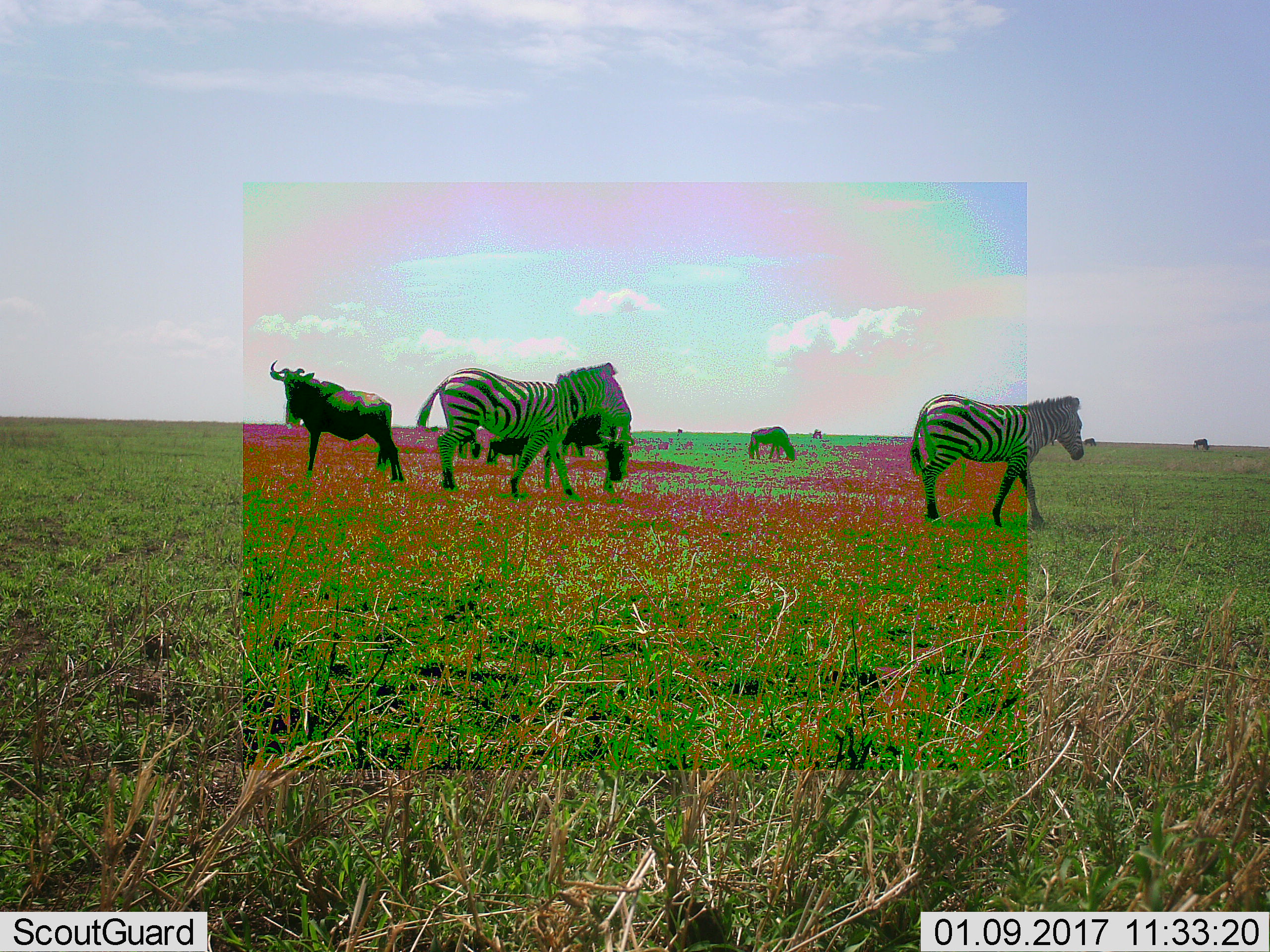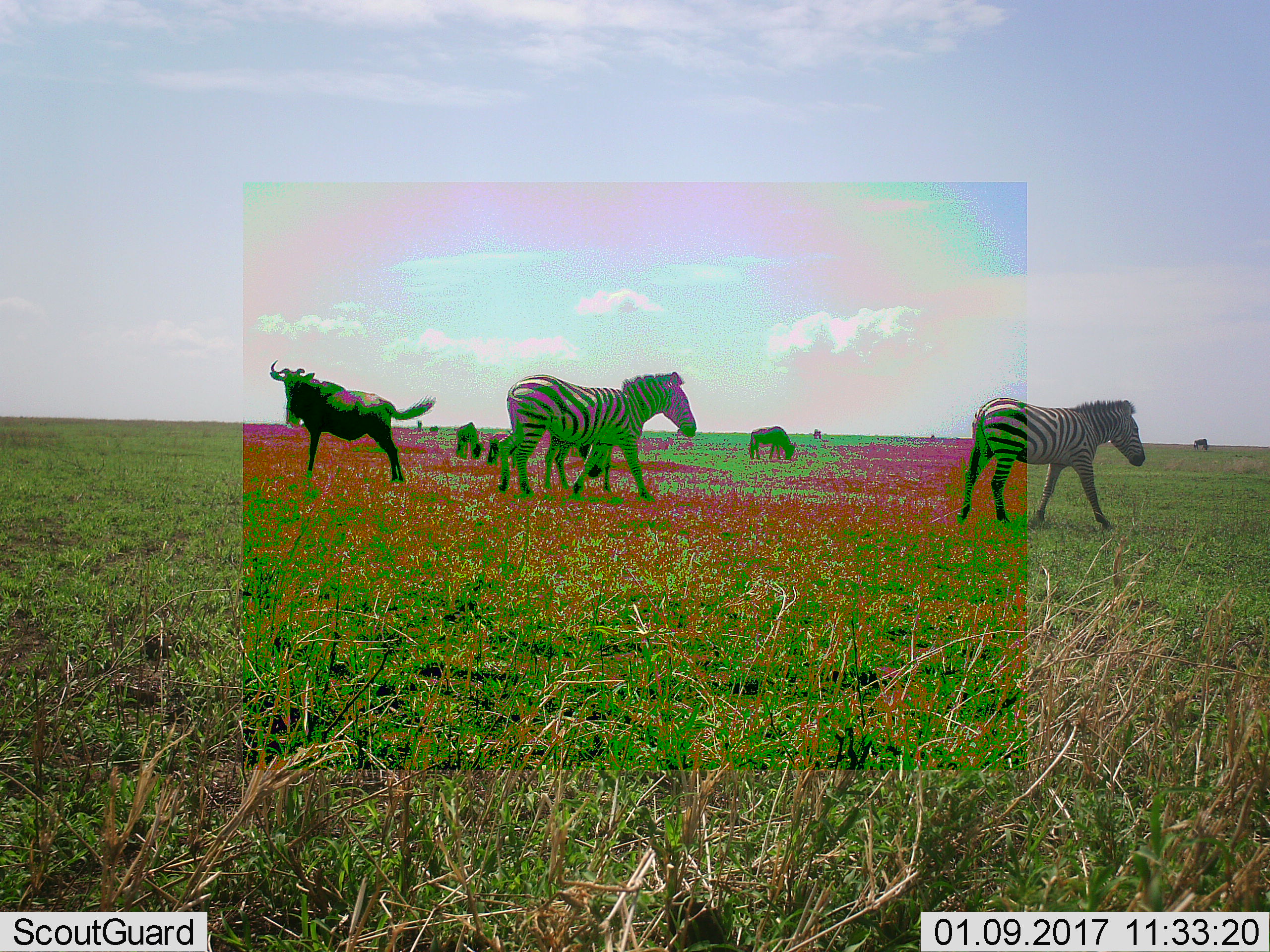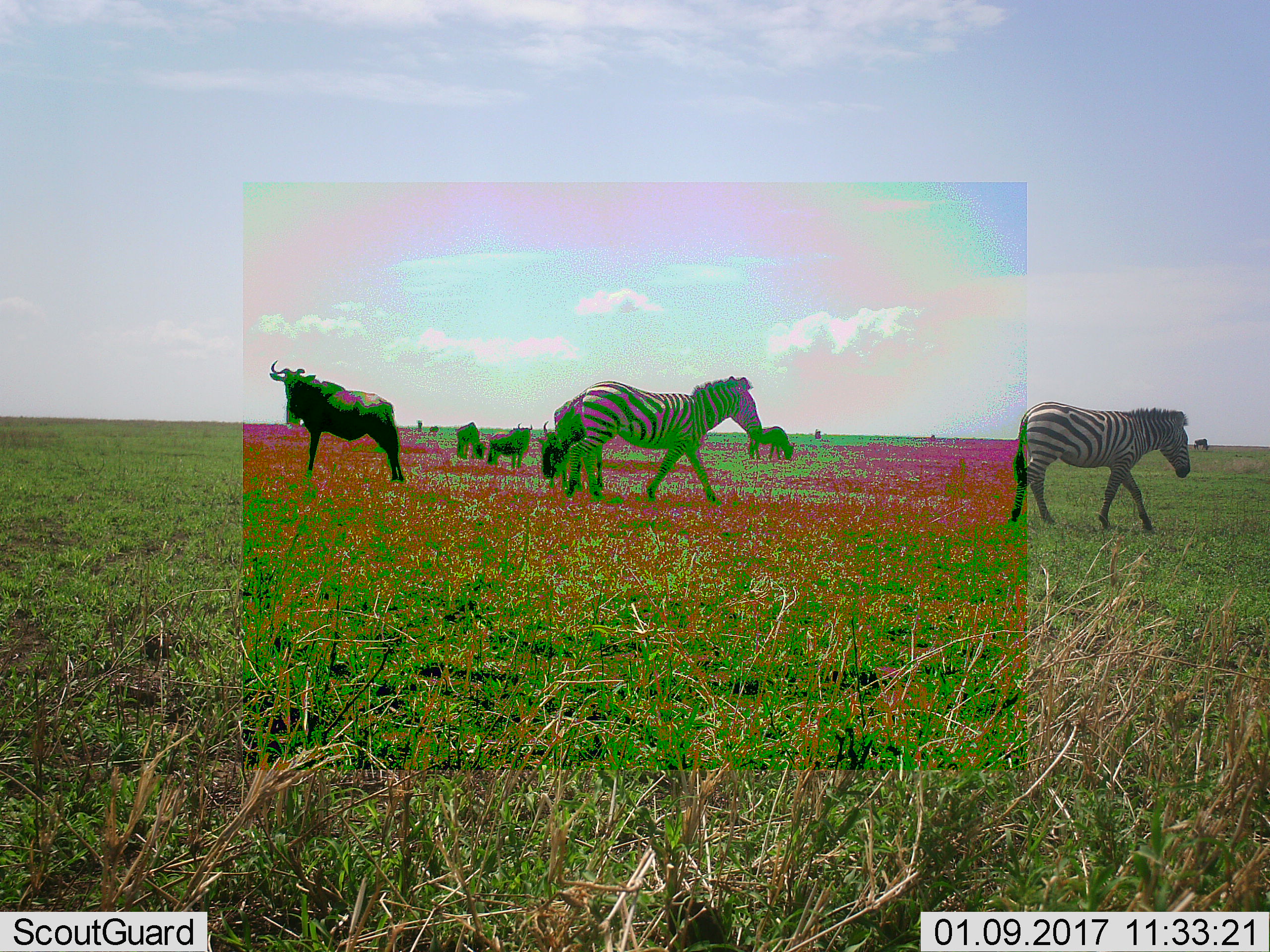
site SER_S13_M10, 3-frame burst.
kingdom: Animalia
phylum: Chordata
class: Mammalia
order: Perissodactyla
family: Equidae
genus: Equus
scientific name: Equus quagga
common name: plains zebra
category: zebraplains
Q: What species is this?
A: Zebraplains (plains zebra) (Equus quagga).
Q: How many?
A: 2.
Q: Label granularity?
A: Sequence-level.